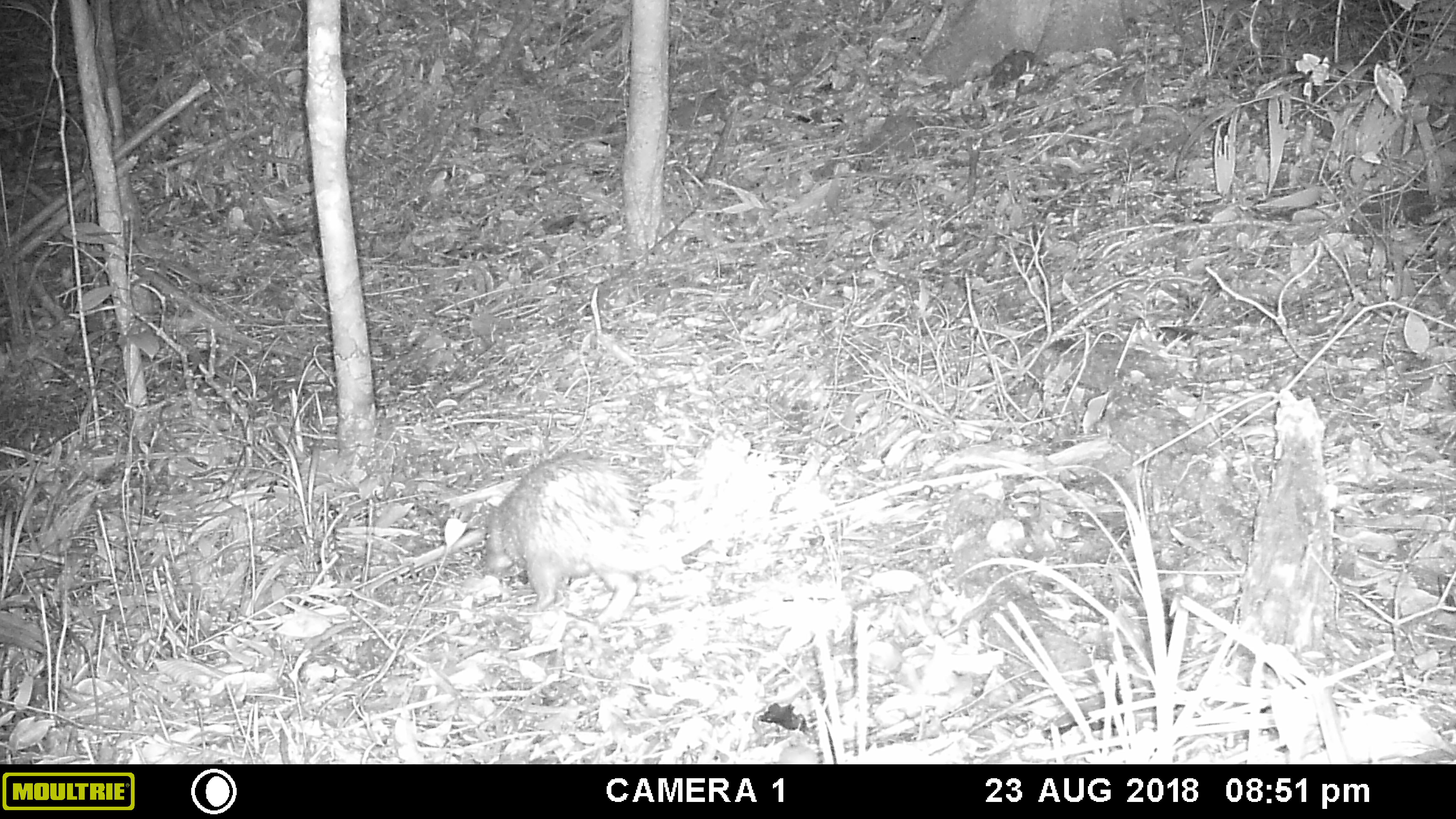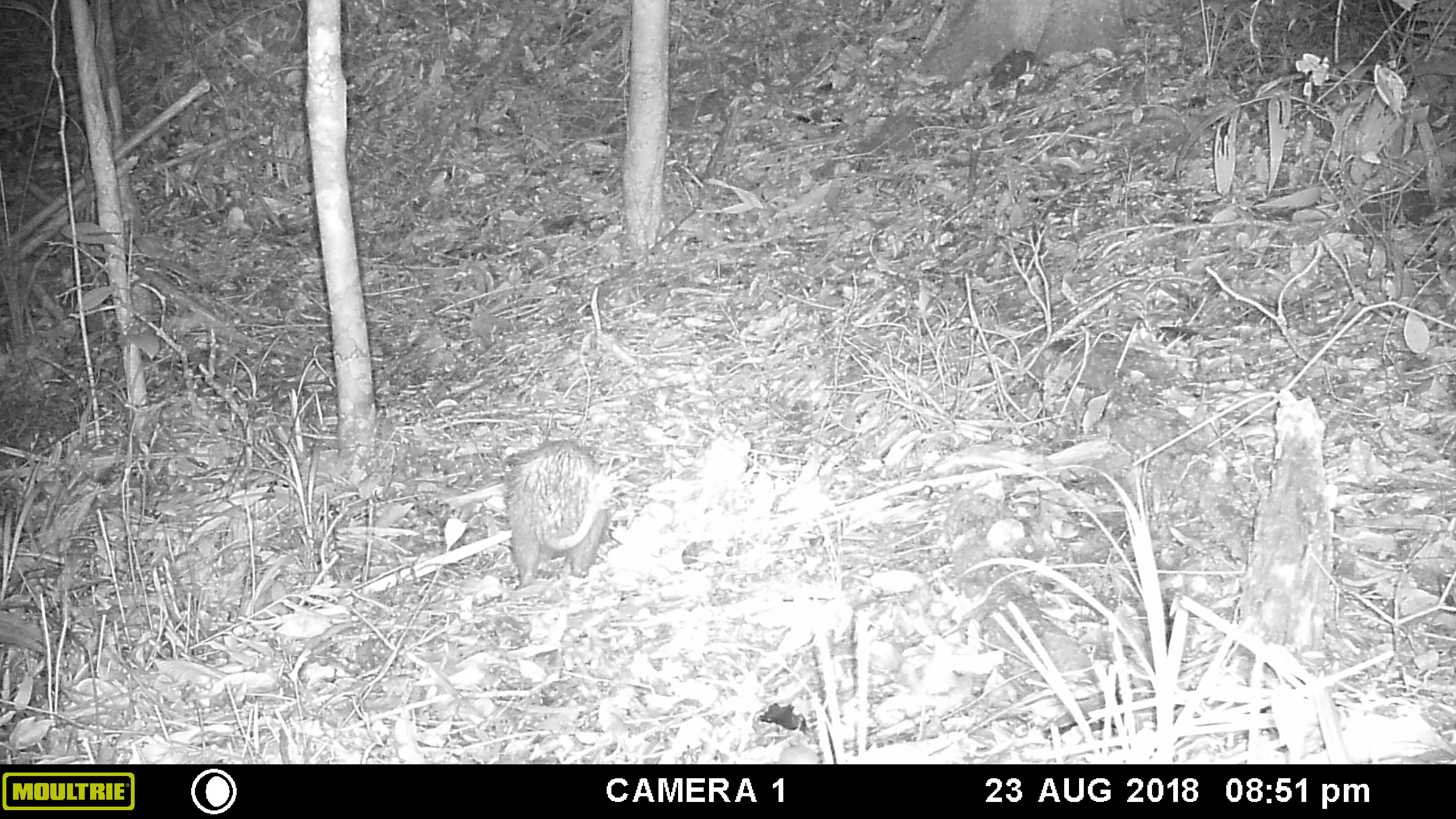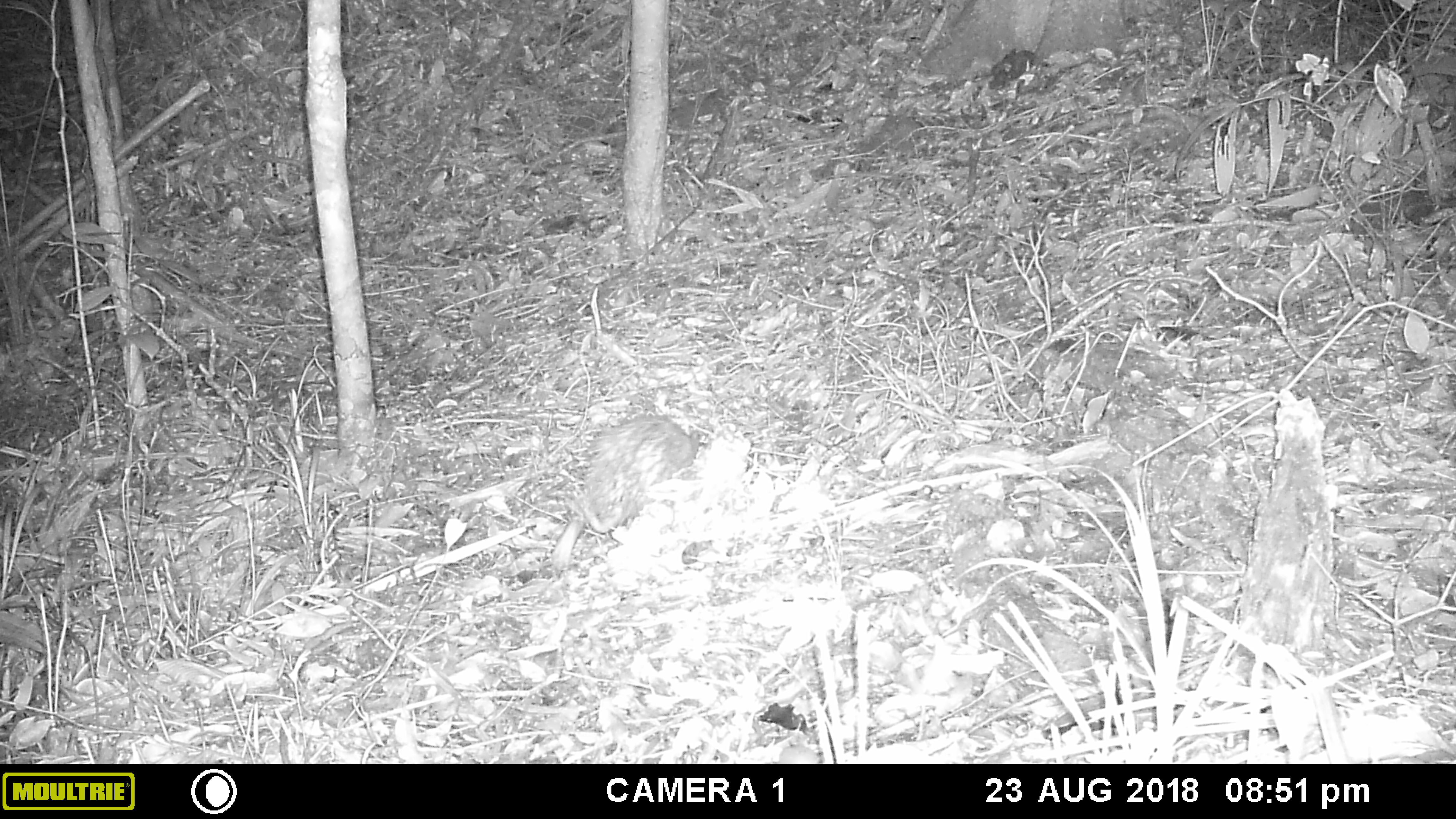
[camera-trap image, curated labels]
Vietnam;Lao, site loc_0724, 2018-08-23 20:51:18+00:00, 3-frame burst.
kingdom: Animalia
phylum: Chordata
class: Mammalia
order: Rodentia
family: Hystricidae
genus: Atherurus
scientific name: Atherurus macrourus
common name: asiatic brush-tailed porcupine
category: asiatic brush tailed porcupine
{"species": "asiatic brush tailed porcupine (asiatic brush-tailed porcupine) (Atherurus macrourus)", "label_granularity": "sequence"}